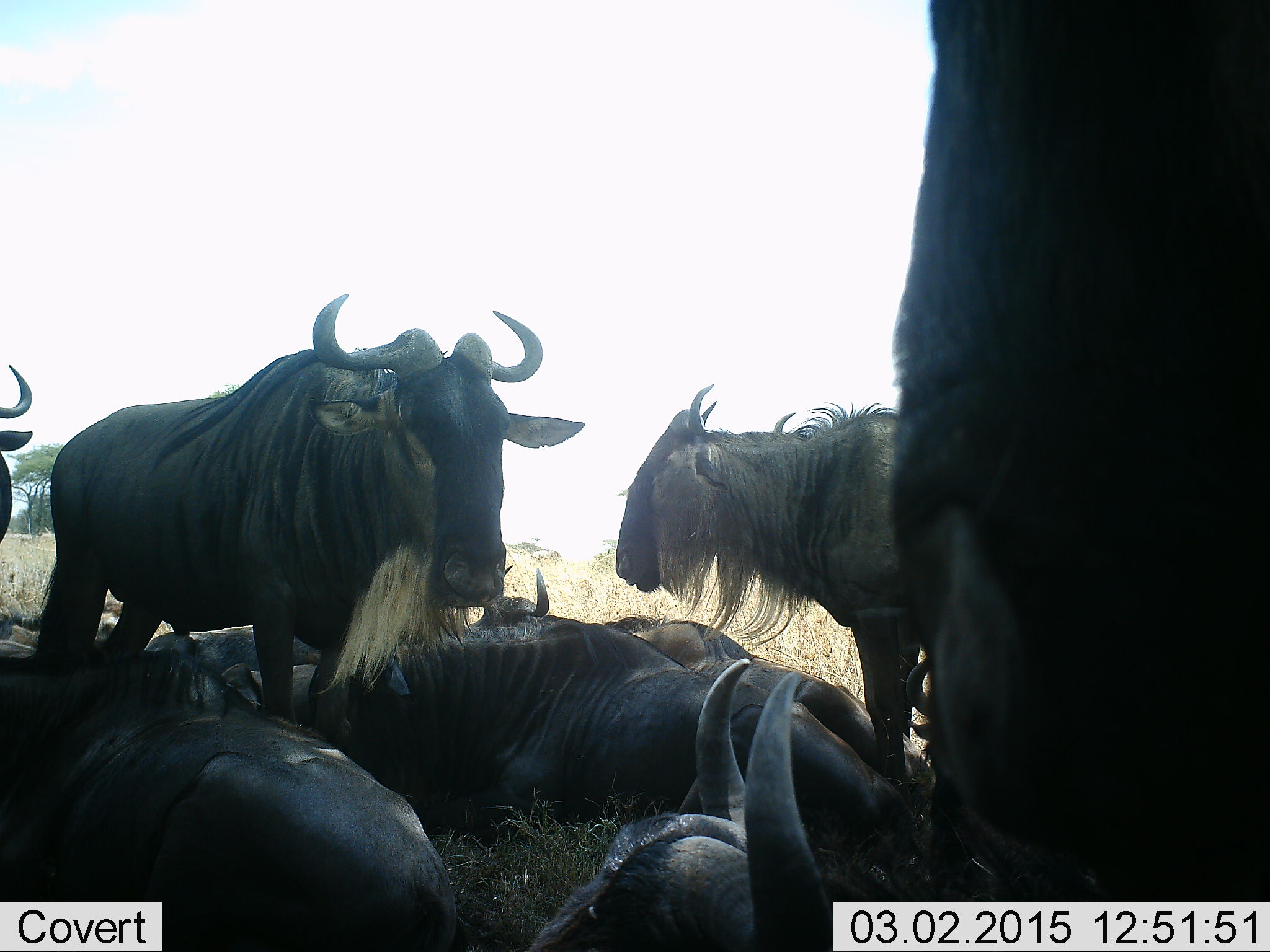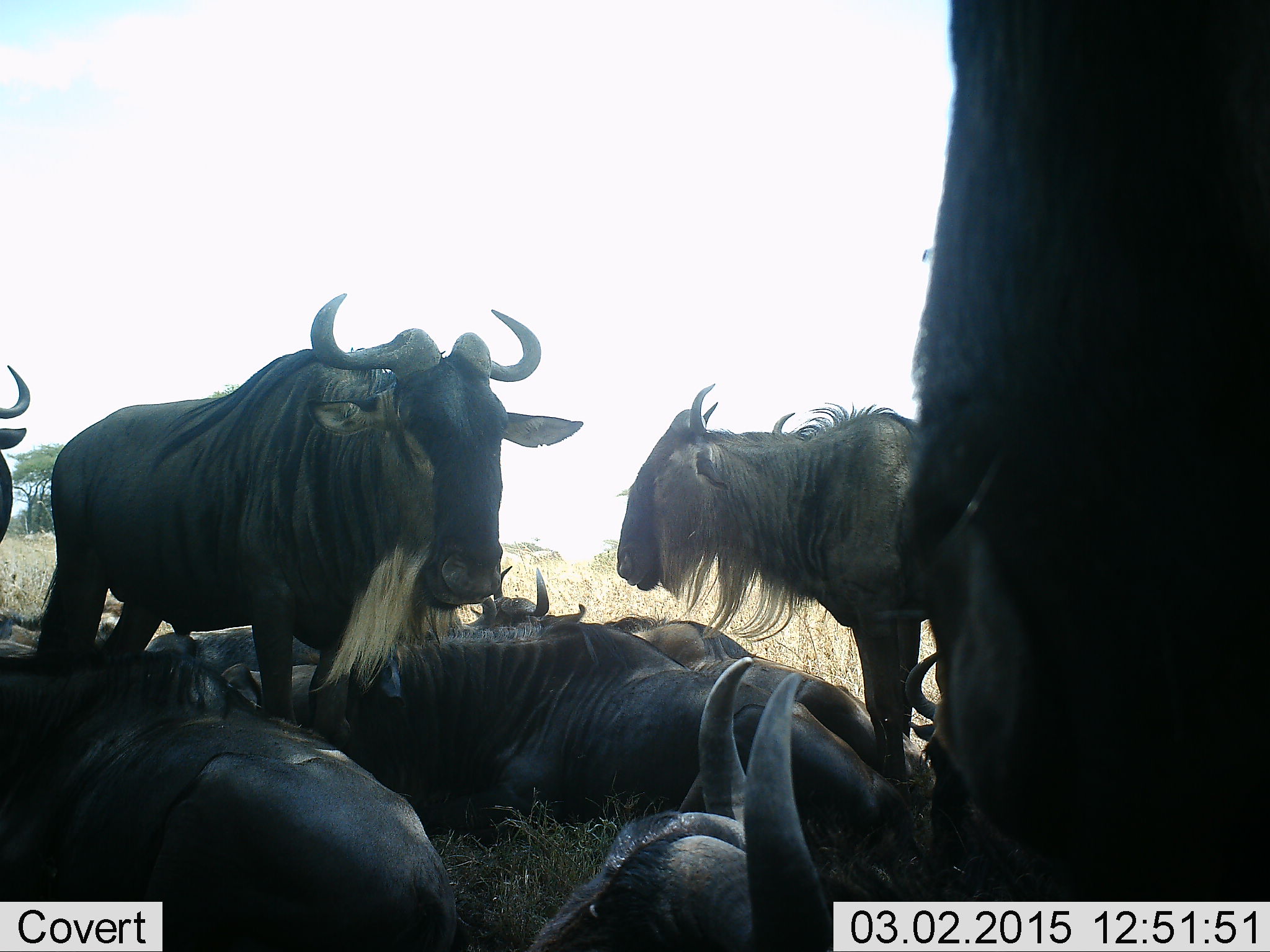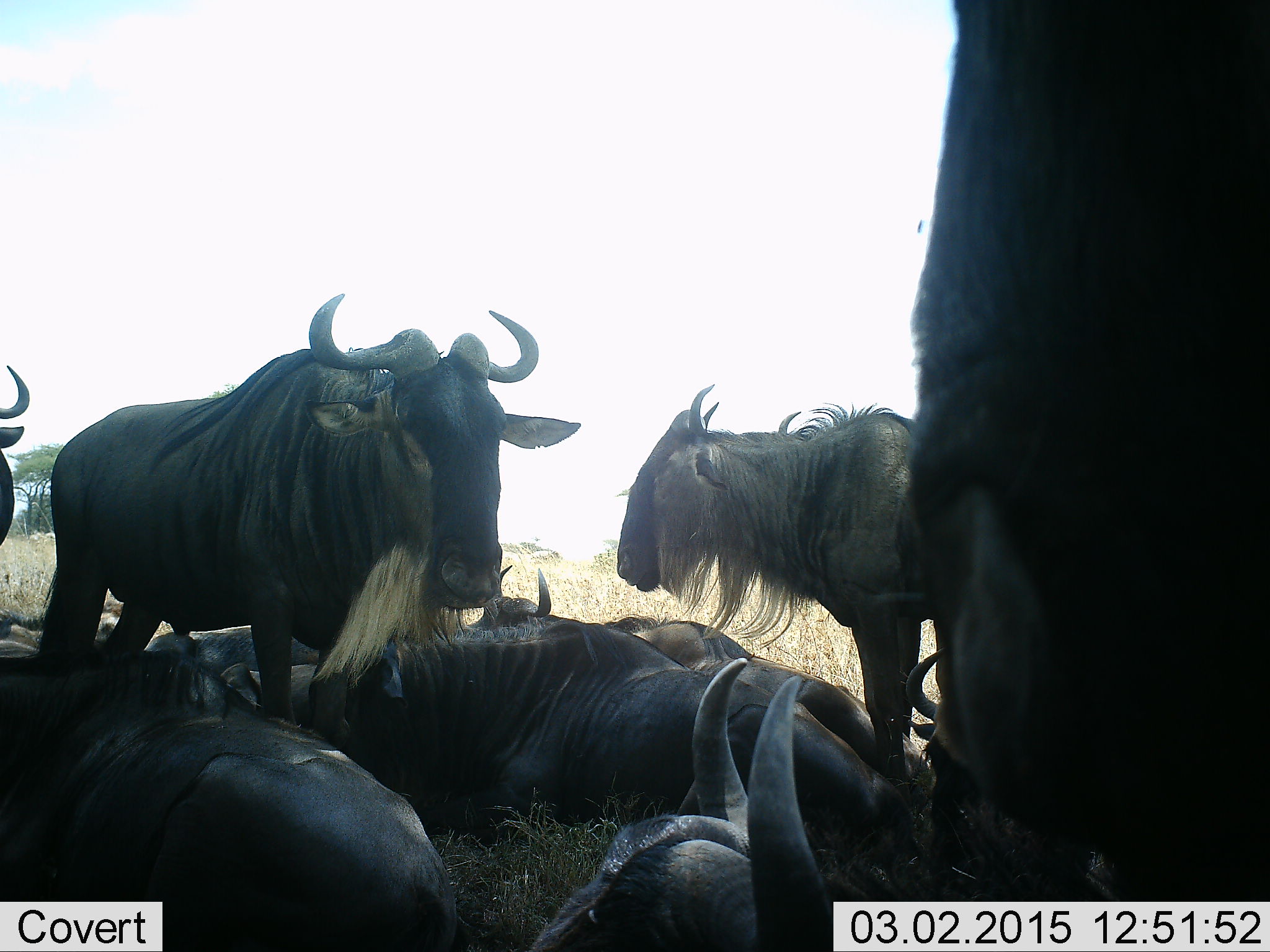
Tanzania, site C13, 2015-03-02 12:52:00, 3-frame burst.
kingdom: Animalia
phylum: Chordata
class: Mammalia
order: Artiodactyla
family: Bovidae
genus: Connochaetes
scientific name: Connochaetes taurinus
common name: blue wildebeest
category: wildebeest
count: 10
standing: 91%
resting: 91%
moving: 0%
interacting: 18%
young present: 0%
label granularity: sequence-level